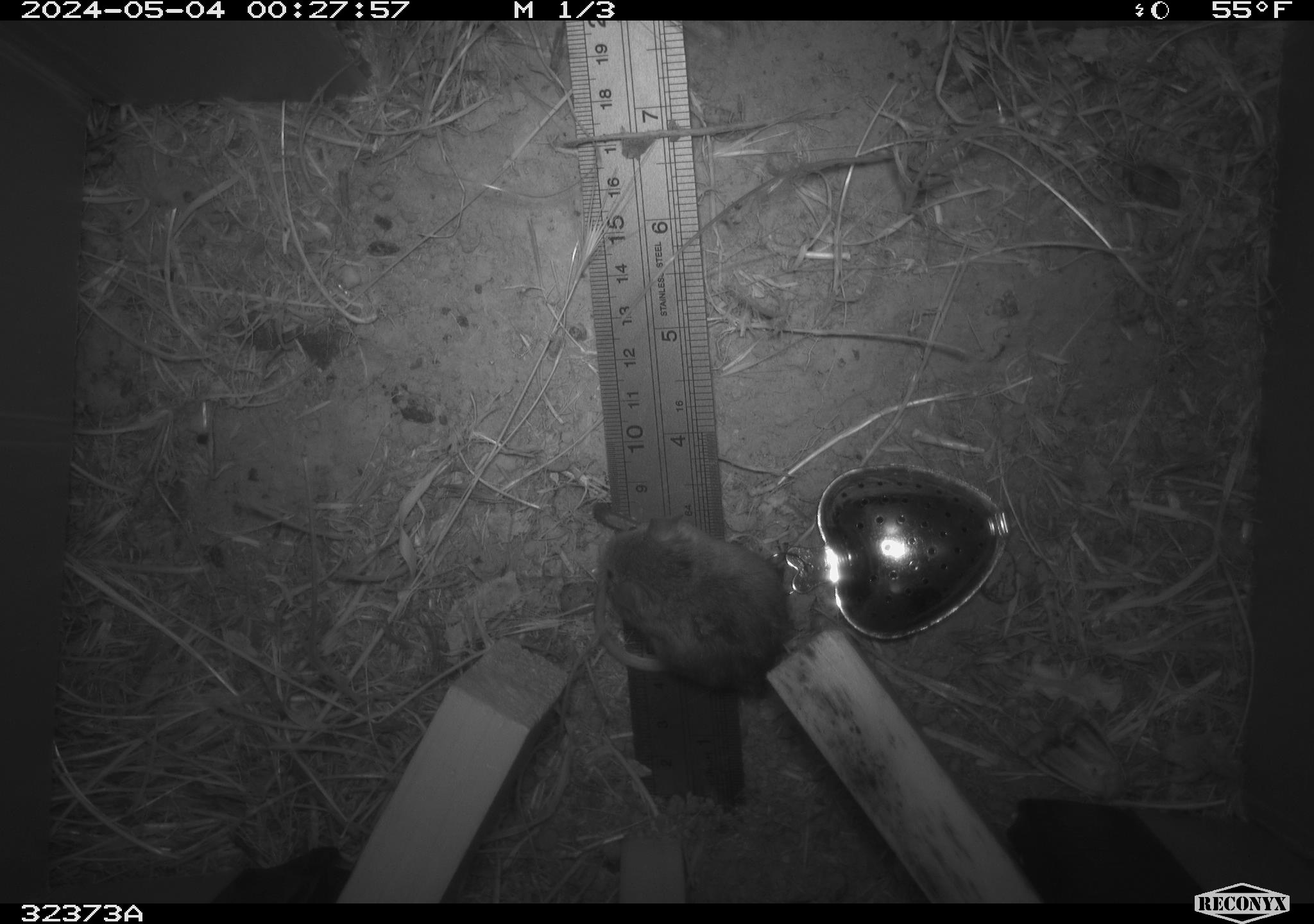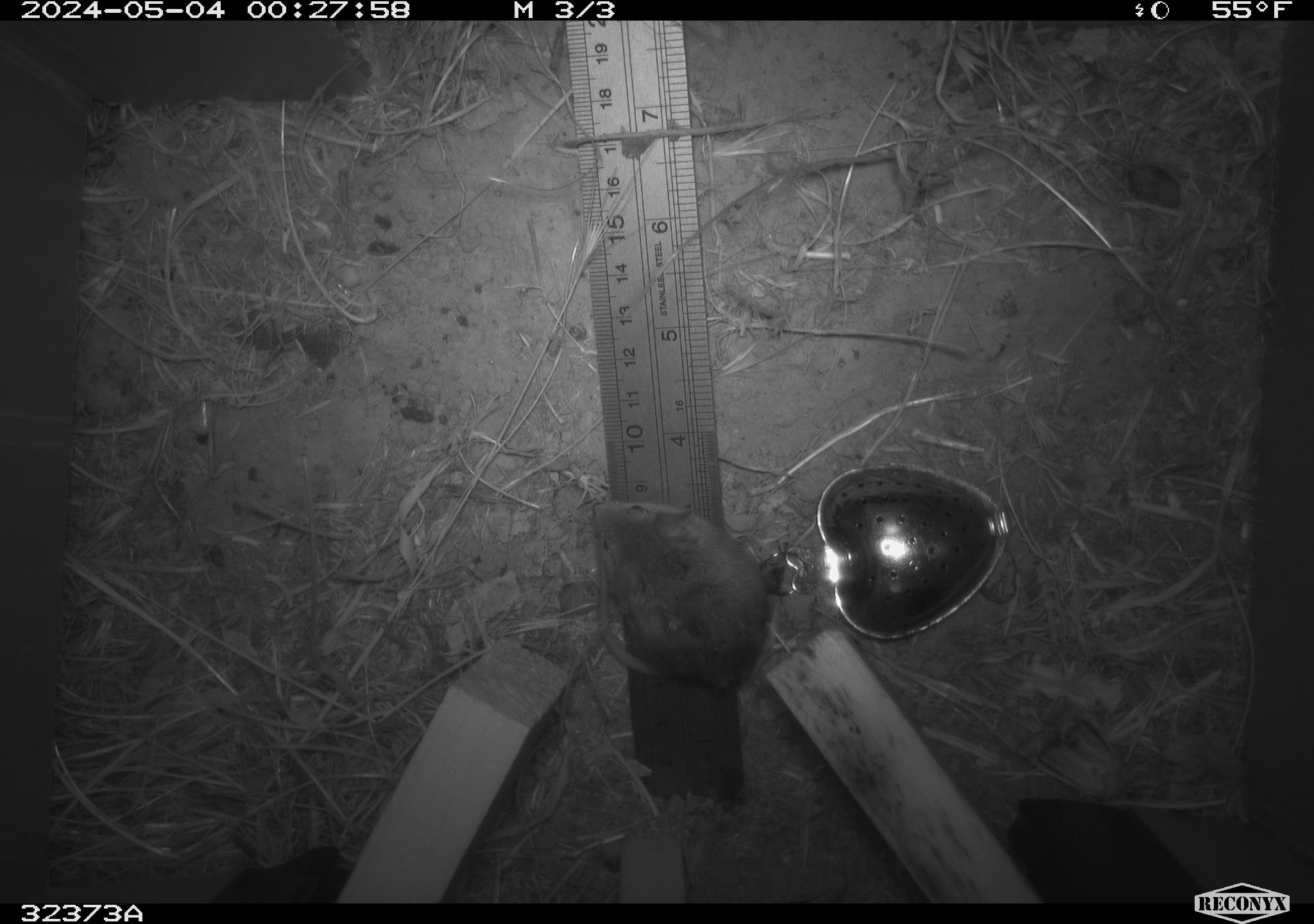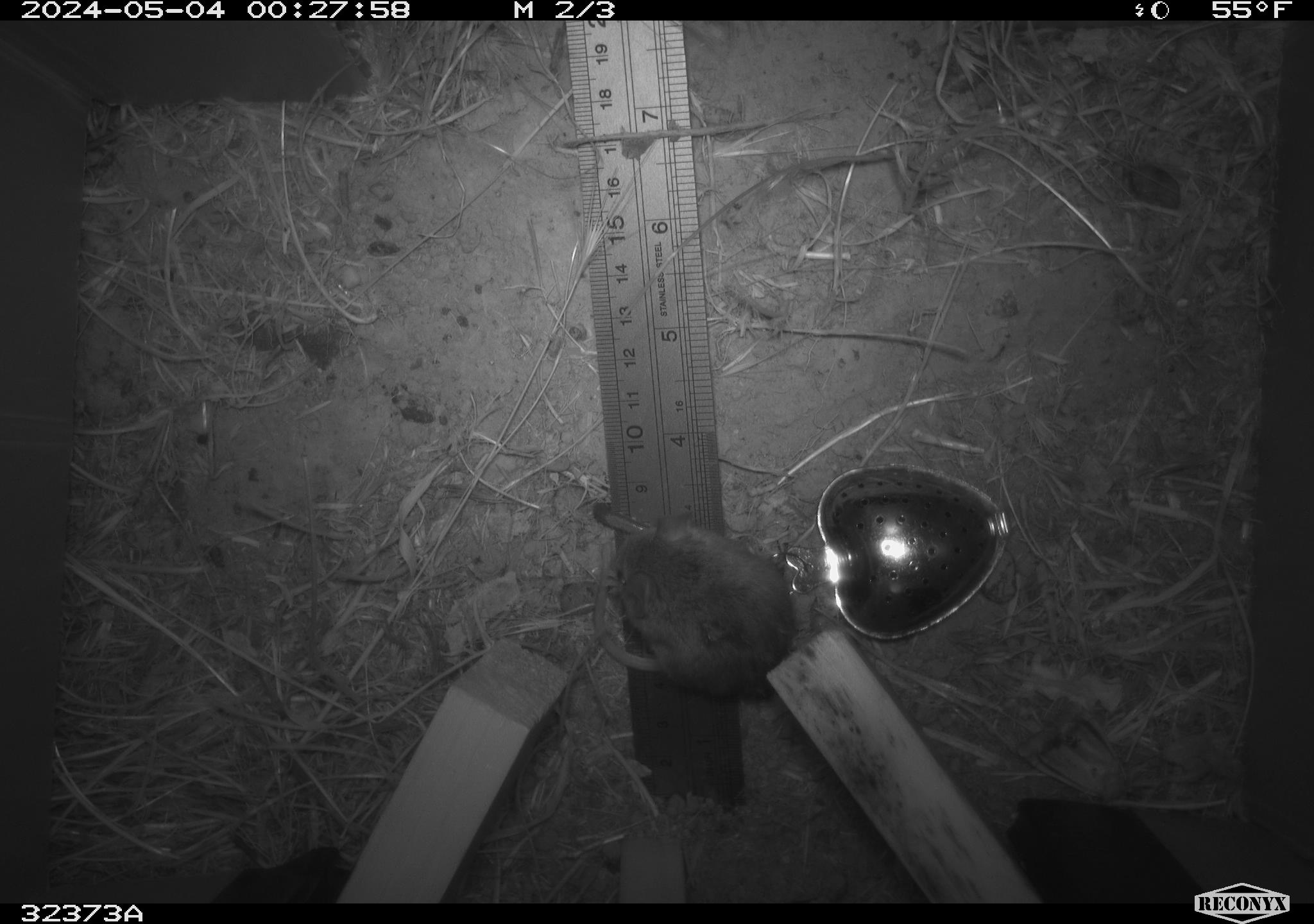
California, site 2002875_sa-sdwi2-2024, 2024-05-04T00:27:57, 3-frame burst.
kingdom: Animalia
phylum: Chordata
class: Mammalia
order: Rodentia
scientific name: Rodentia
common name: mouse species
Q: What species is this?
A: Mouse species (Rodentia).